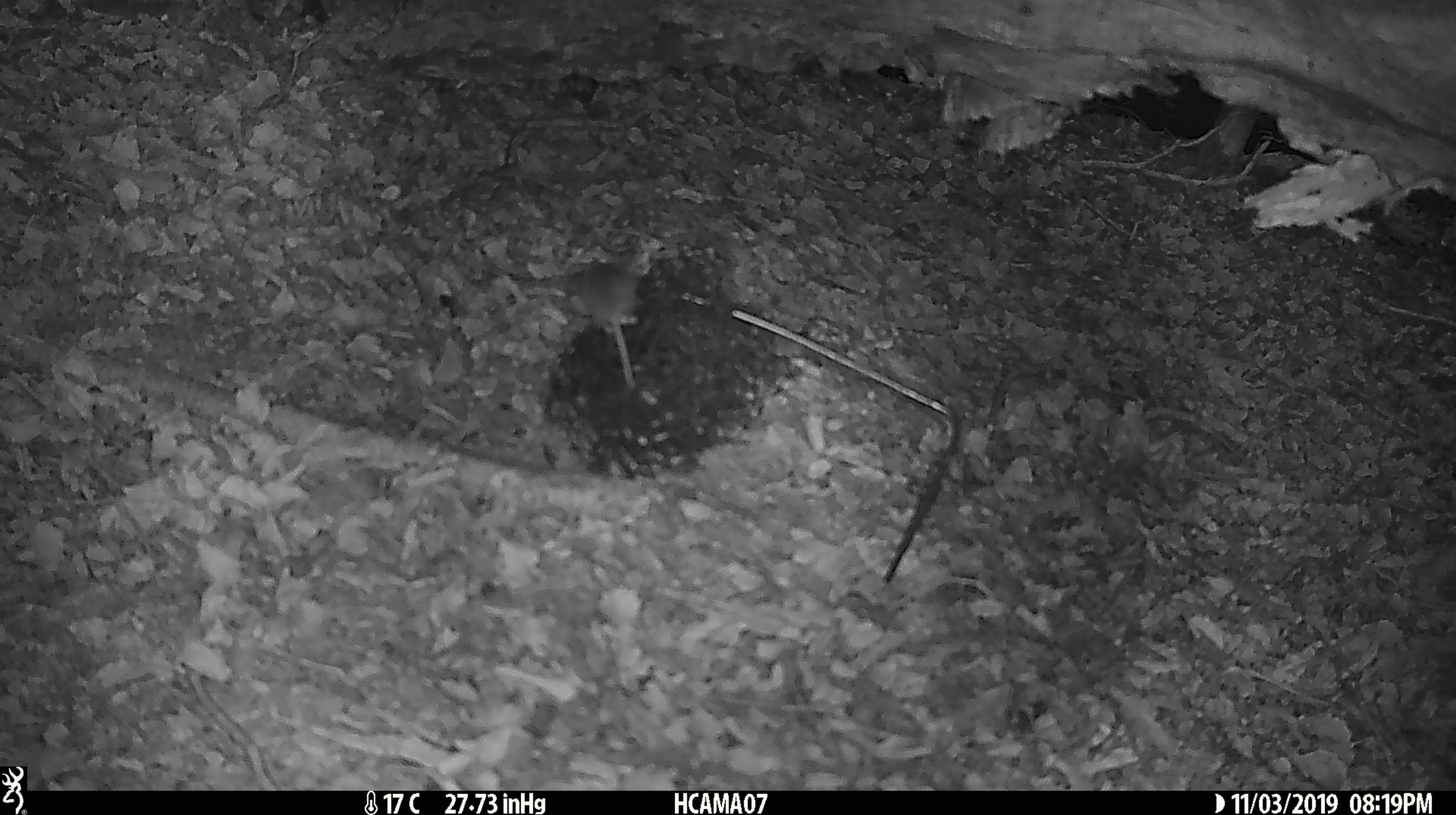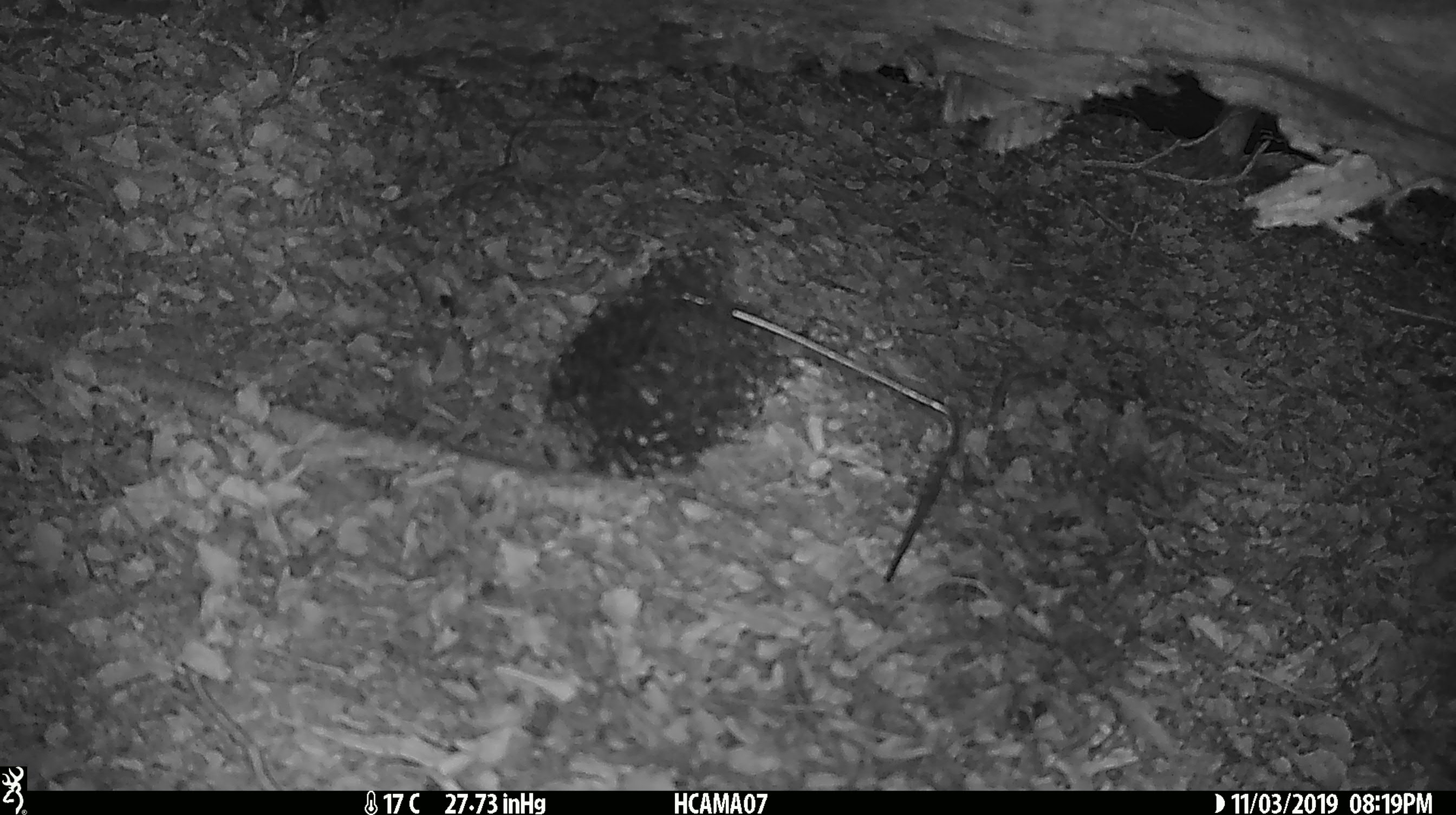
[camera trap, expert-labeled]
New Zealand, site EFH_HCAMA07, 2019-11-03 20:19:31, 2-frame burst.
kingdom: Animalia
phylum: Chordata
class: Mammalia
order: Rodentia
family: Muridae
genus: Mus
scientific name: Mus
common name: mouse